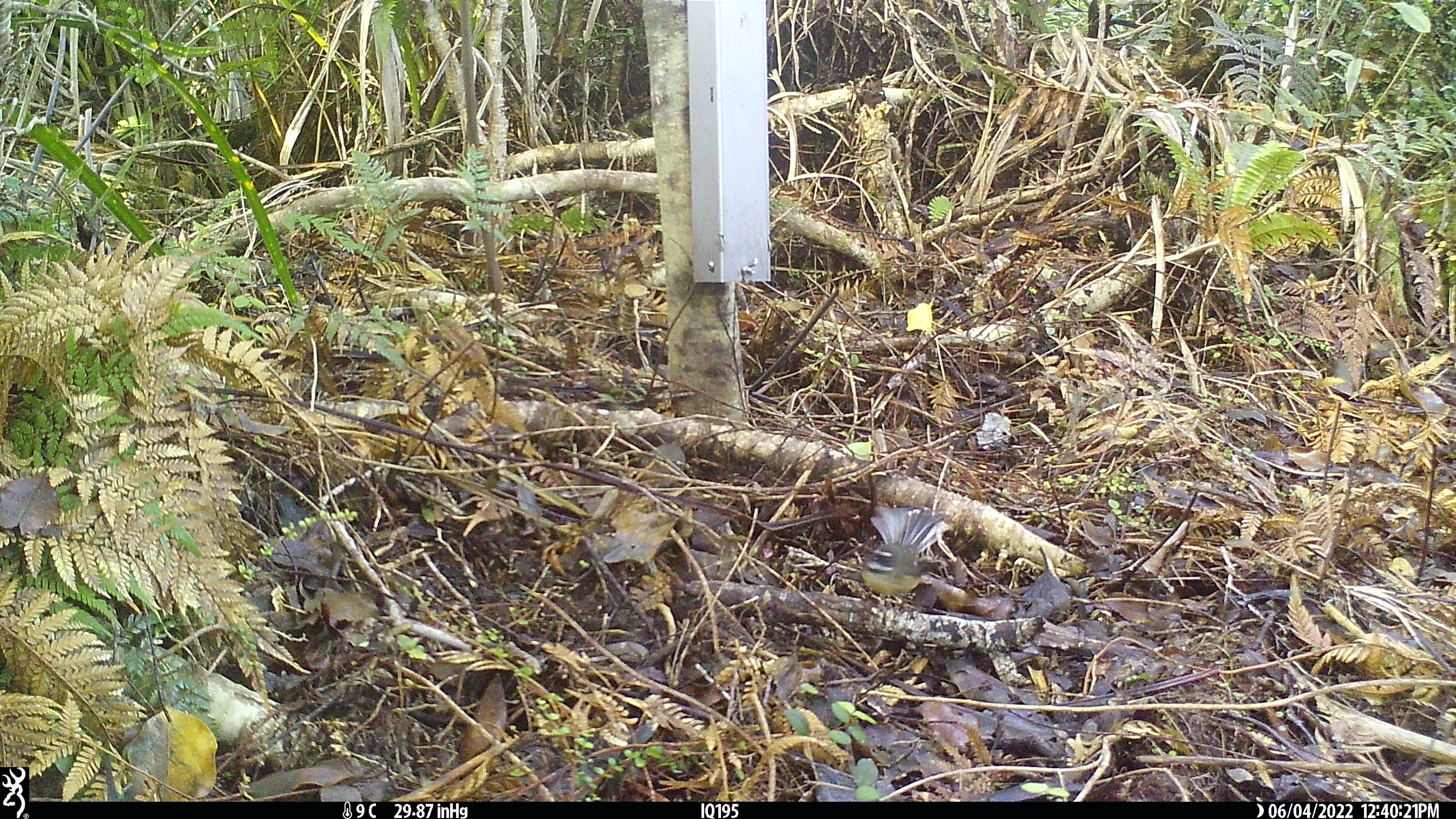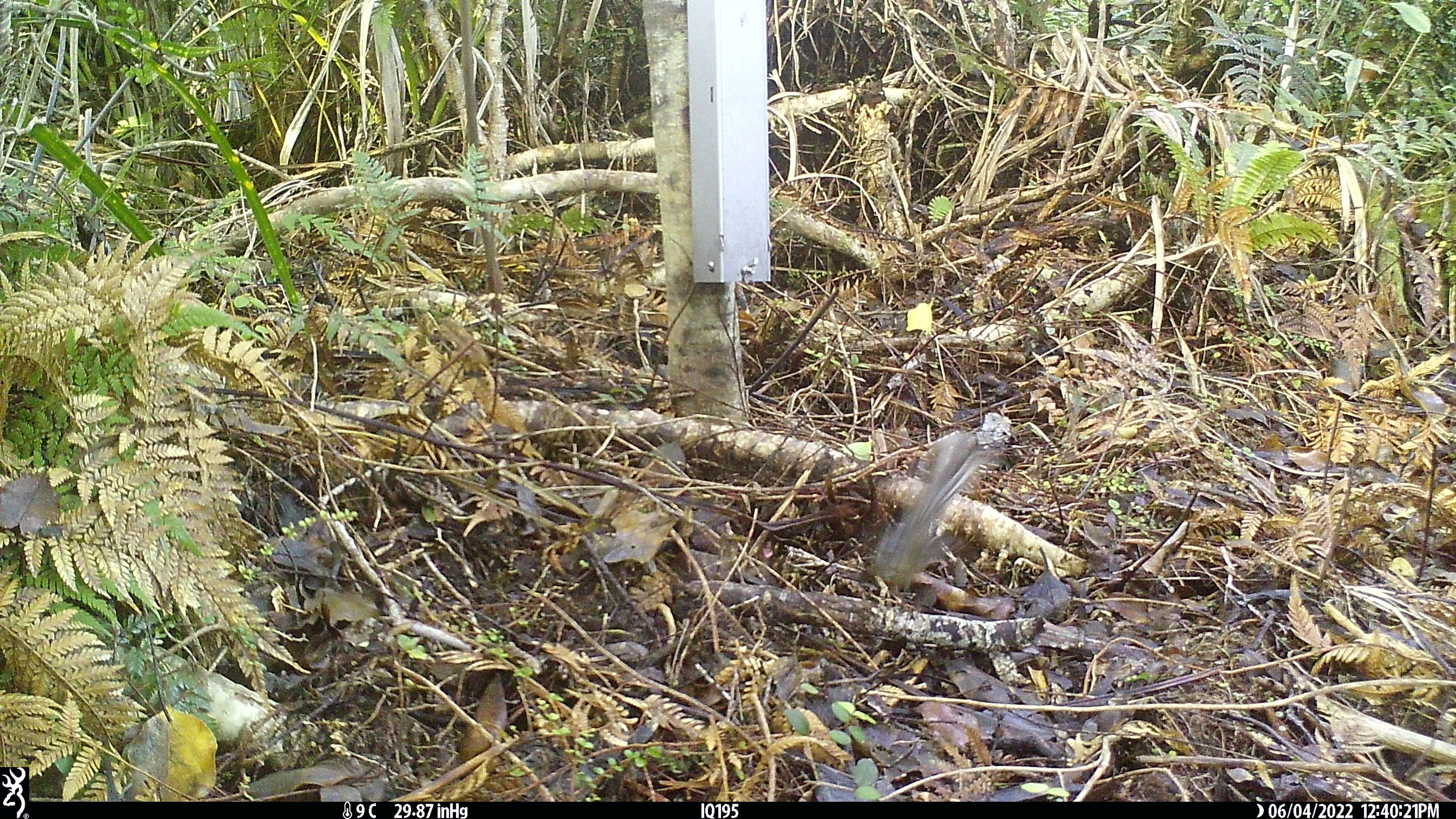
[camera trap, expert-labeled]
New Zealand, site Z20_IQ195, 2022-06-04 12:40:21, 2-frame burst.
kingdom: Animalia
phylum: Chordata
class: Aves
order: Passeriformes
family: Rhipiduridae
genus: Rhipidura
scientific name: Rhipidura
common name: fantails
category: fantail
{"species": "fantail (fantails) (Rhipidura)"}